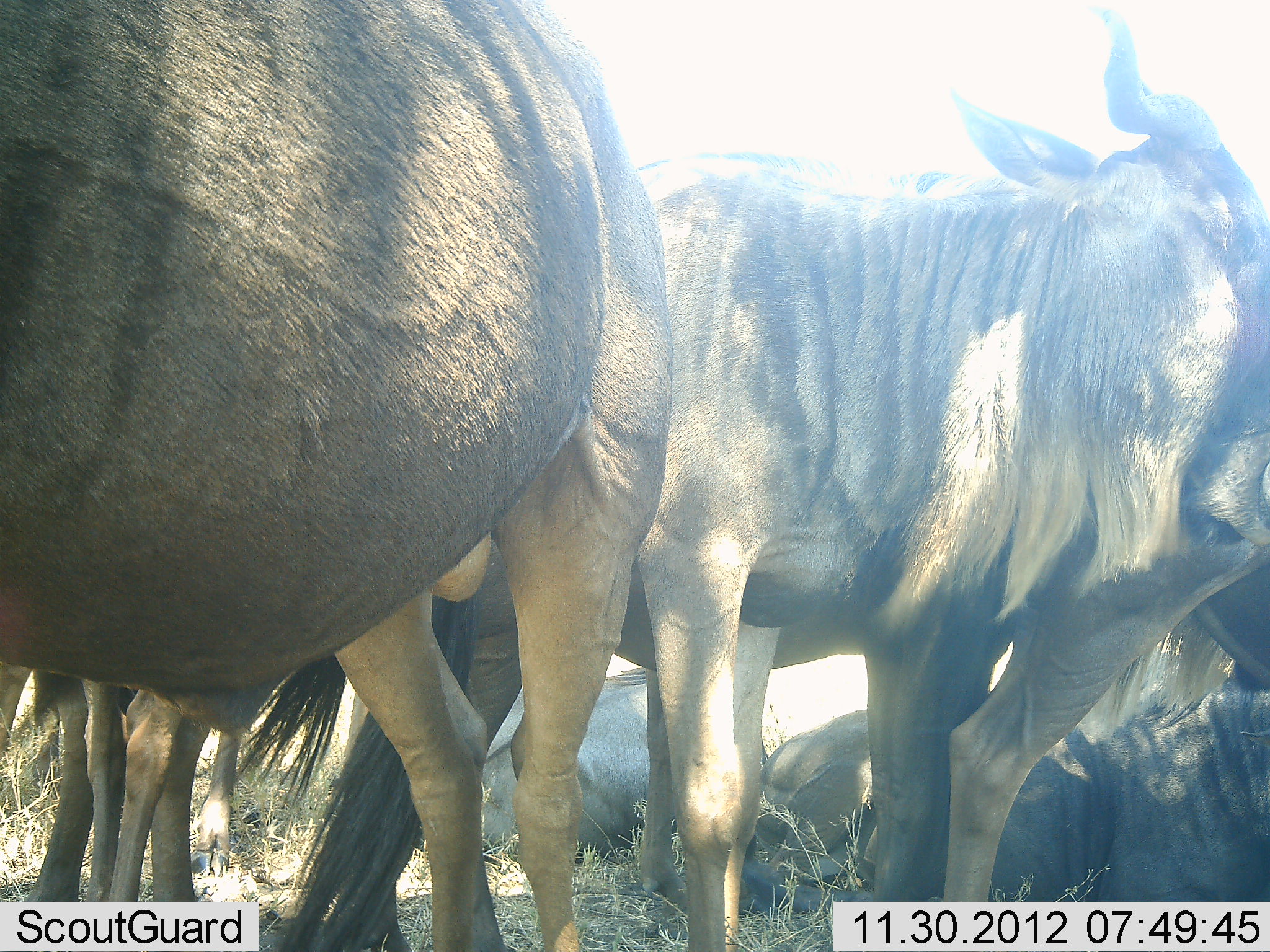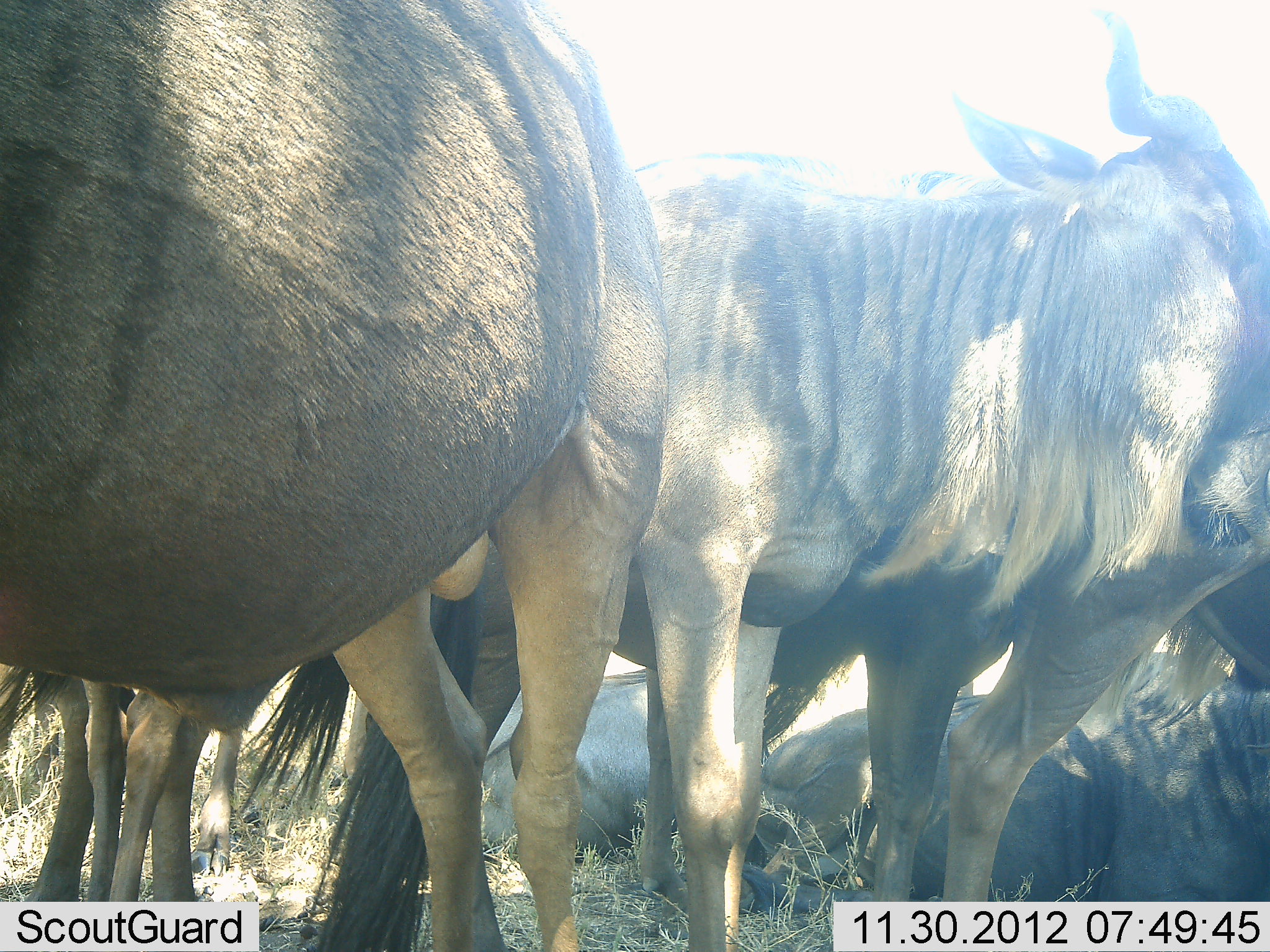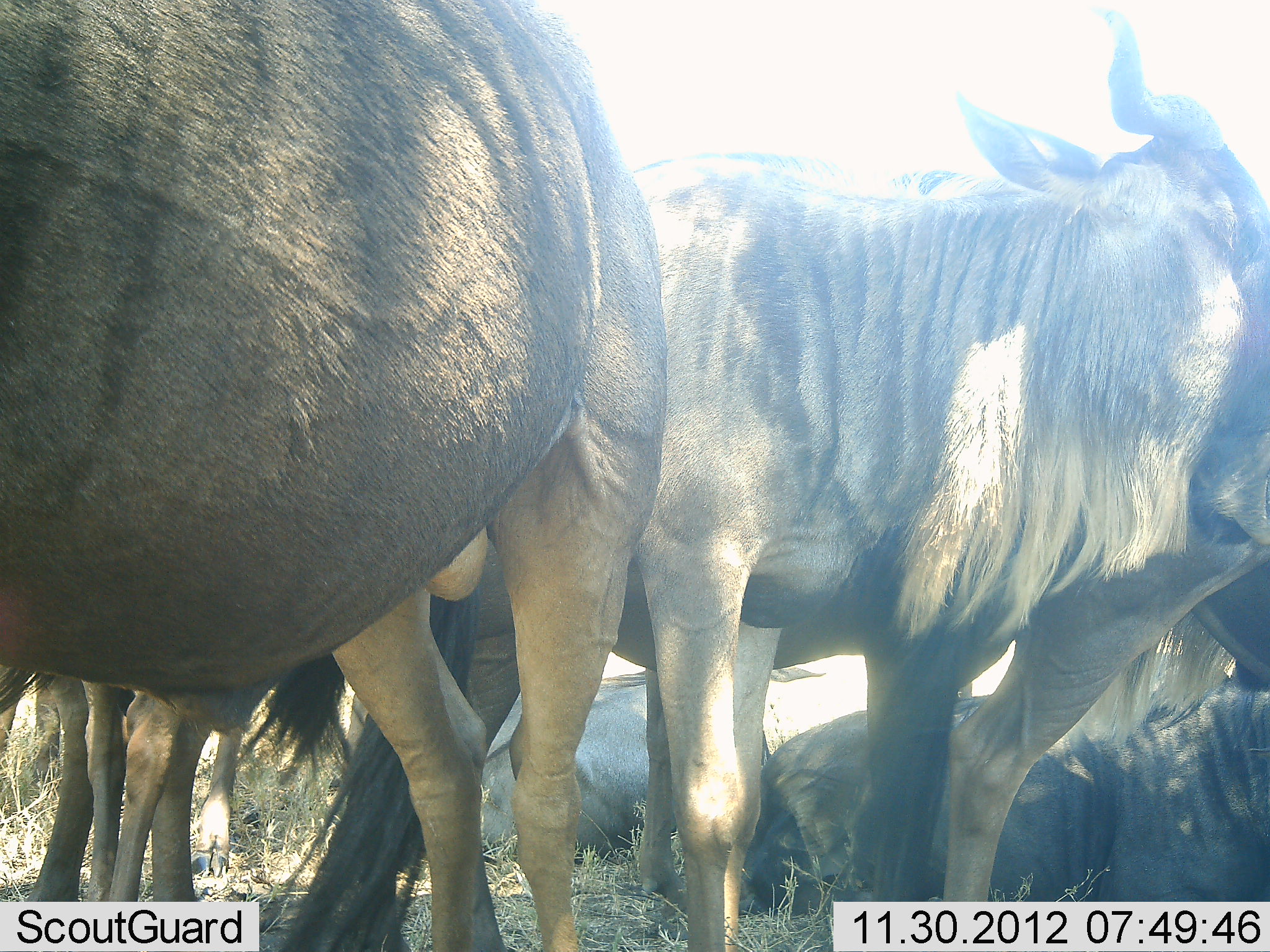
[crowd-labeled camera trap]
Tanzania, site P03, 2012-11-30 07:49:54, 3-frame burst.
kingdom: Animalia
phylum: Chordata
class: Mammalia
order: Artiodactyla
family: Bovidae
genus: Connochaetes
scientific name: Connochaetes taurinus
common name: blue wildebeest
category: wildebeest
Wildebeest (blue wildebeest) (Connochaetes taurinus), count 6. Behavior (volunteer vote fractions): standing 80%, resting 70%, moving 0%, interacting 10%. Young present (vote fraction): 20%. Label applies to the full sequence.